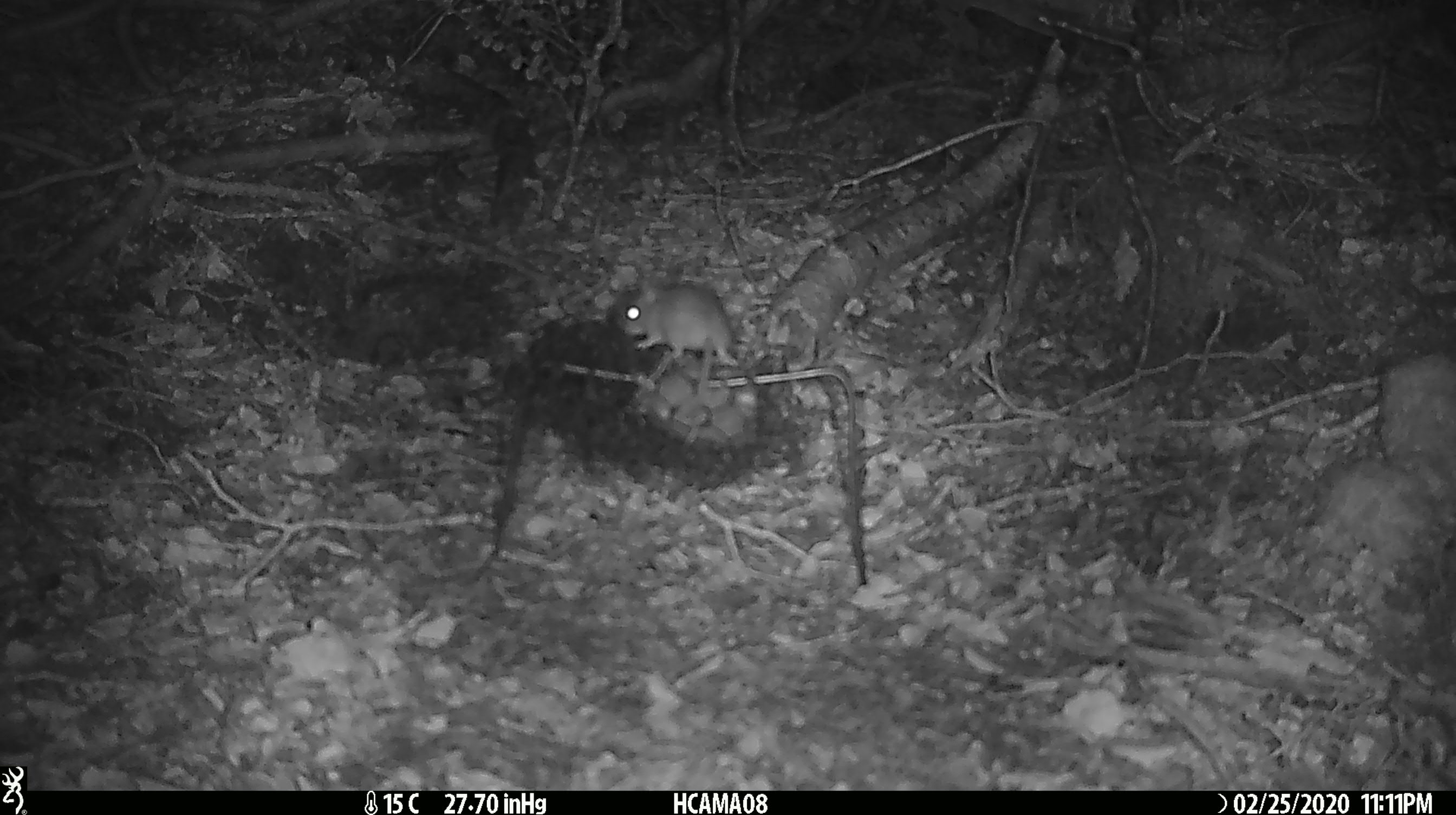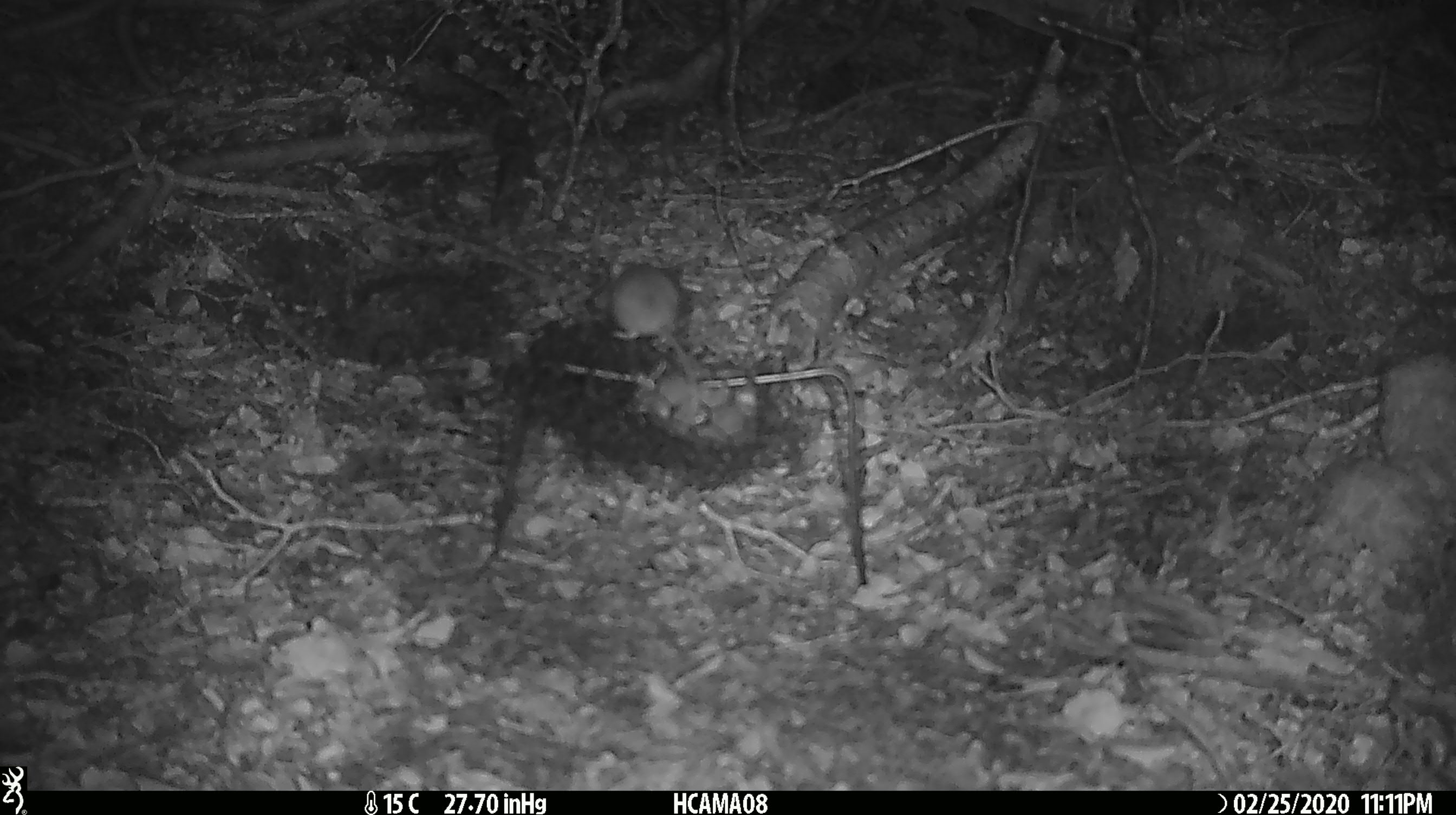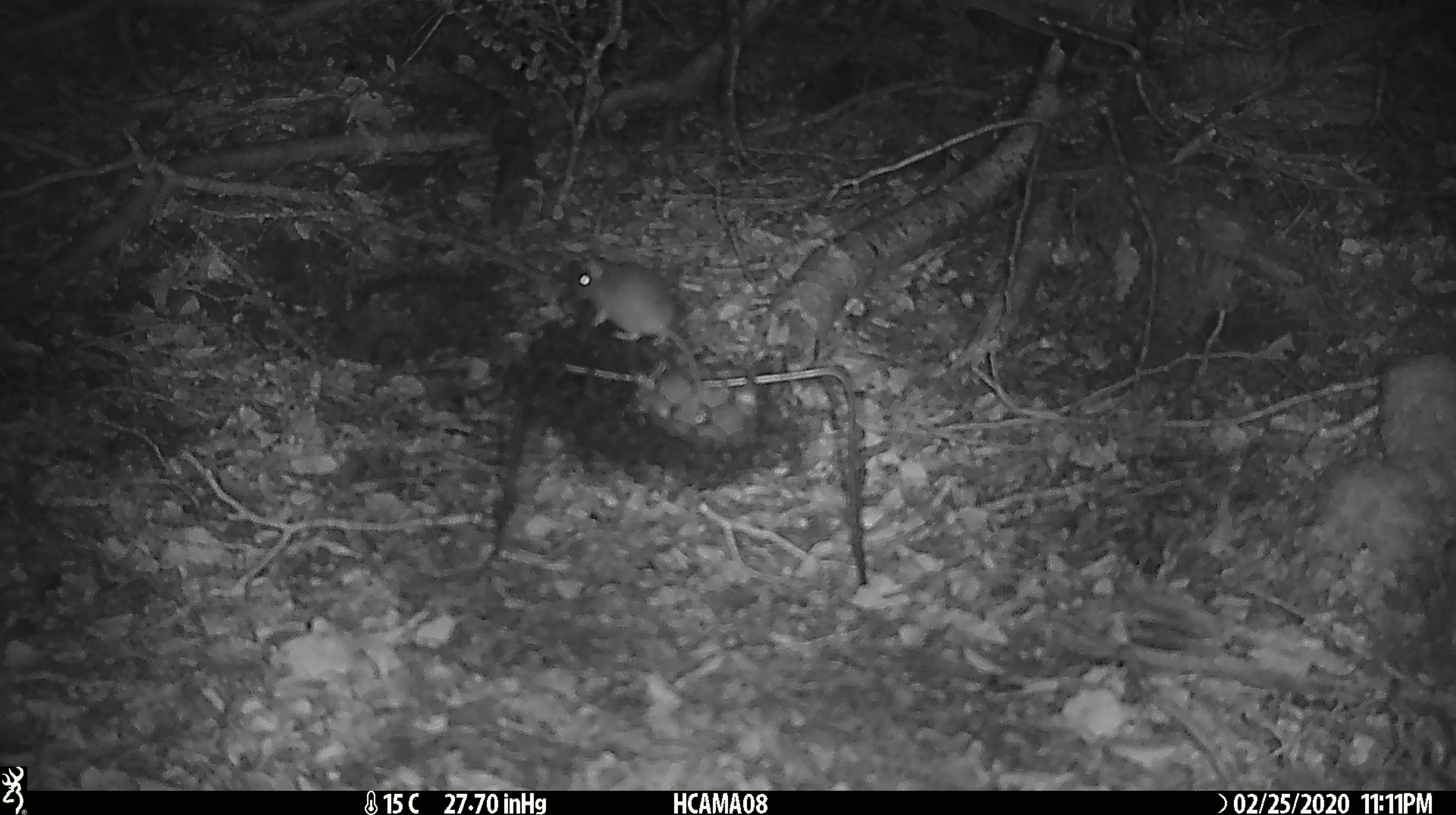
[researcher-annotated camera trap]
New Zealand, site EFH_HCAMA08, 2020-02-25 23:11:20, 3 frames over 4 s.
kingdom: Animalia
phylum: Chordata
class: Mammalia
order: Rodentia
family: Muridae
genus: Mus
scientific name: Mus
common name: mouse